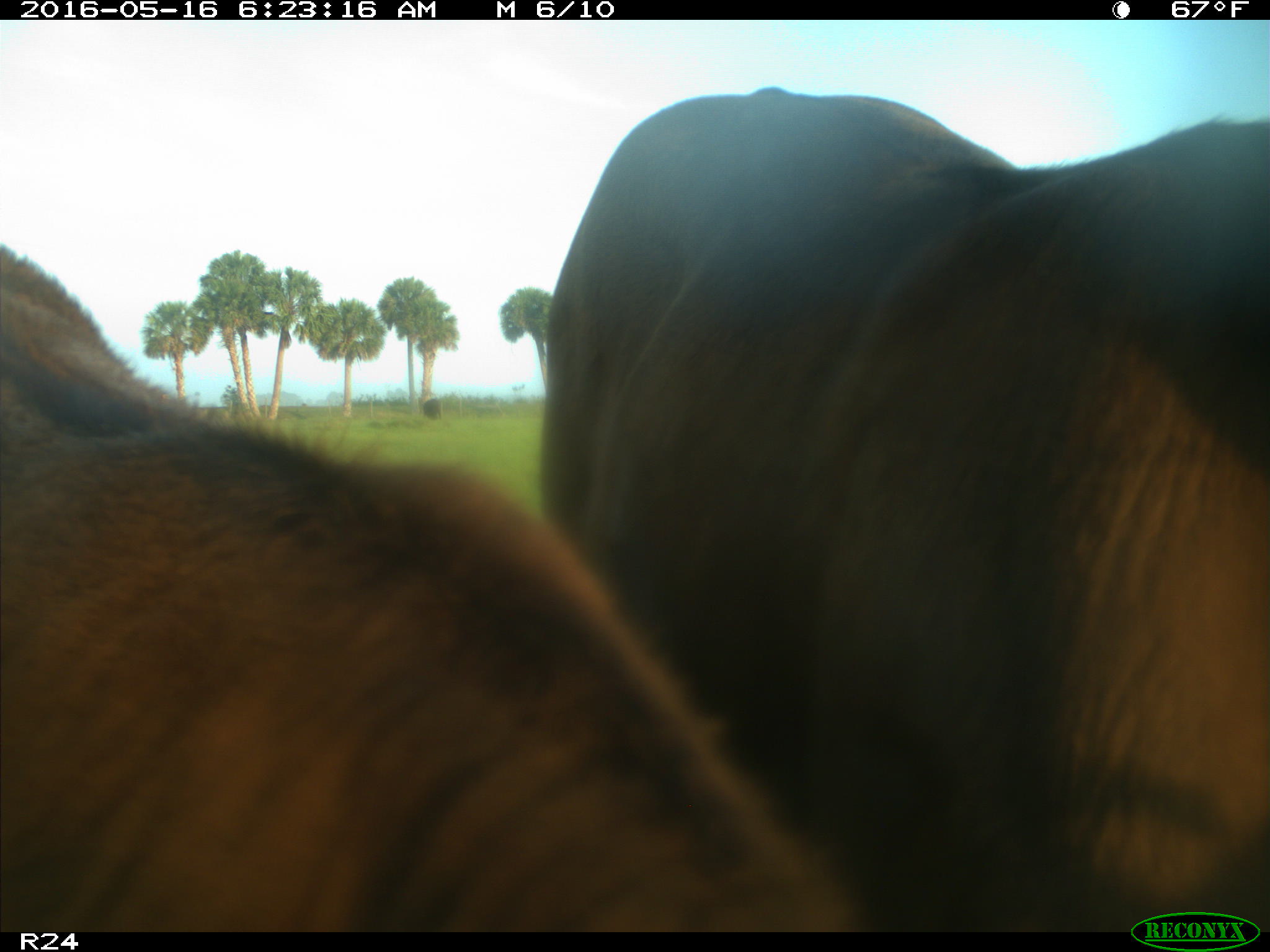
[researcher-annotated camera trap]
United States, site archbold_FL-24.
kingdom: Animalia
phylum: Chordata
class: Mammalia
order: Artiodactyla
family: Bovidae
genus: Bos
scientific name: Bos taurus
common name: domestic cow